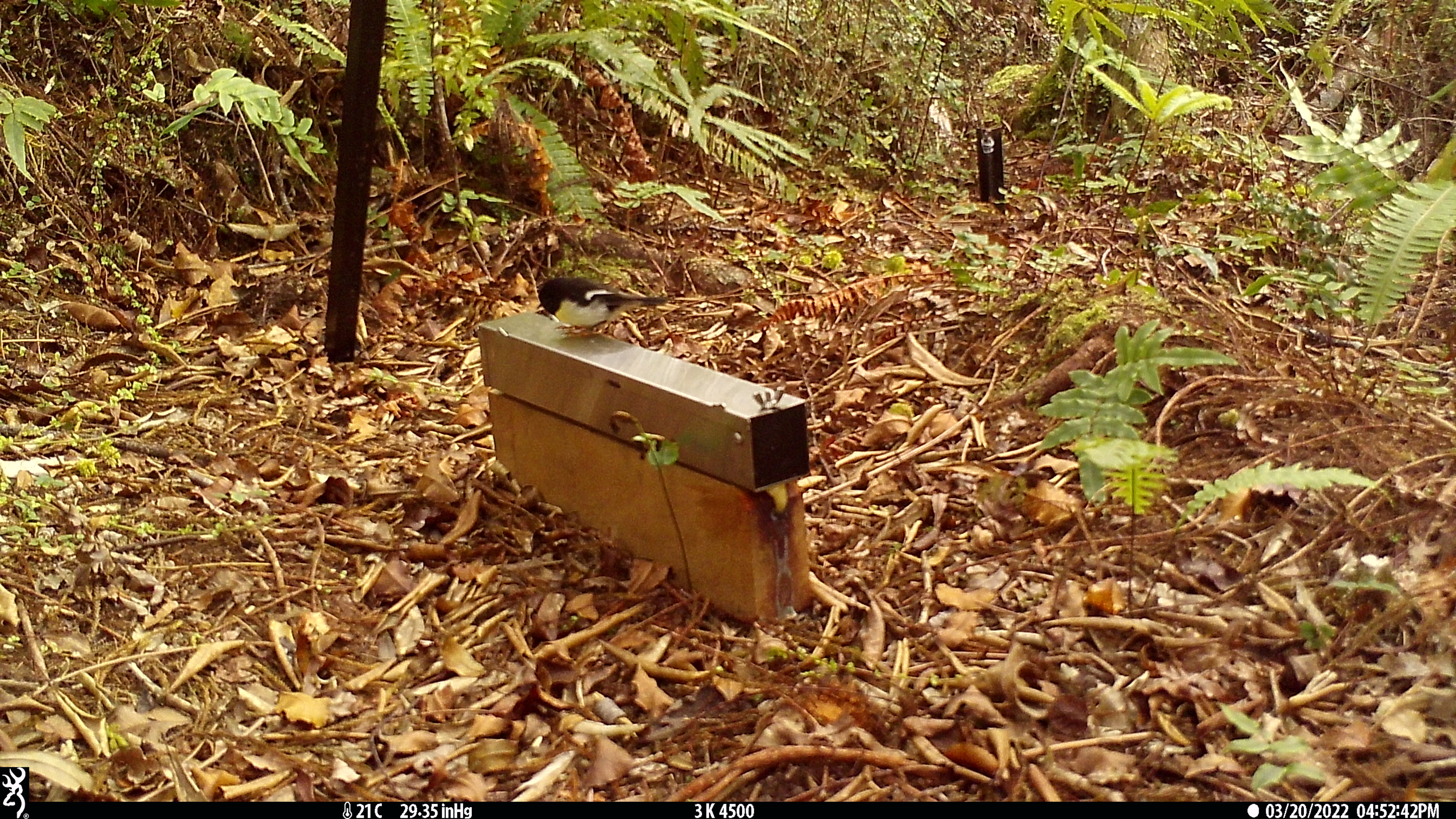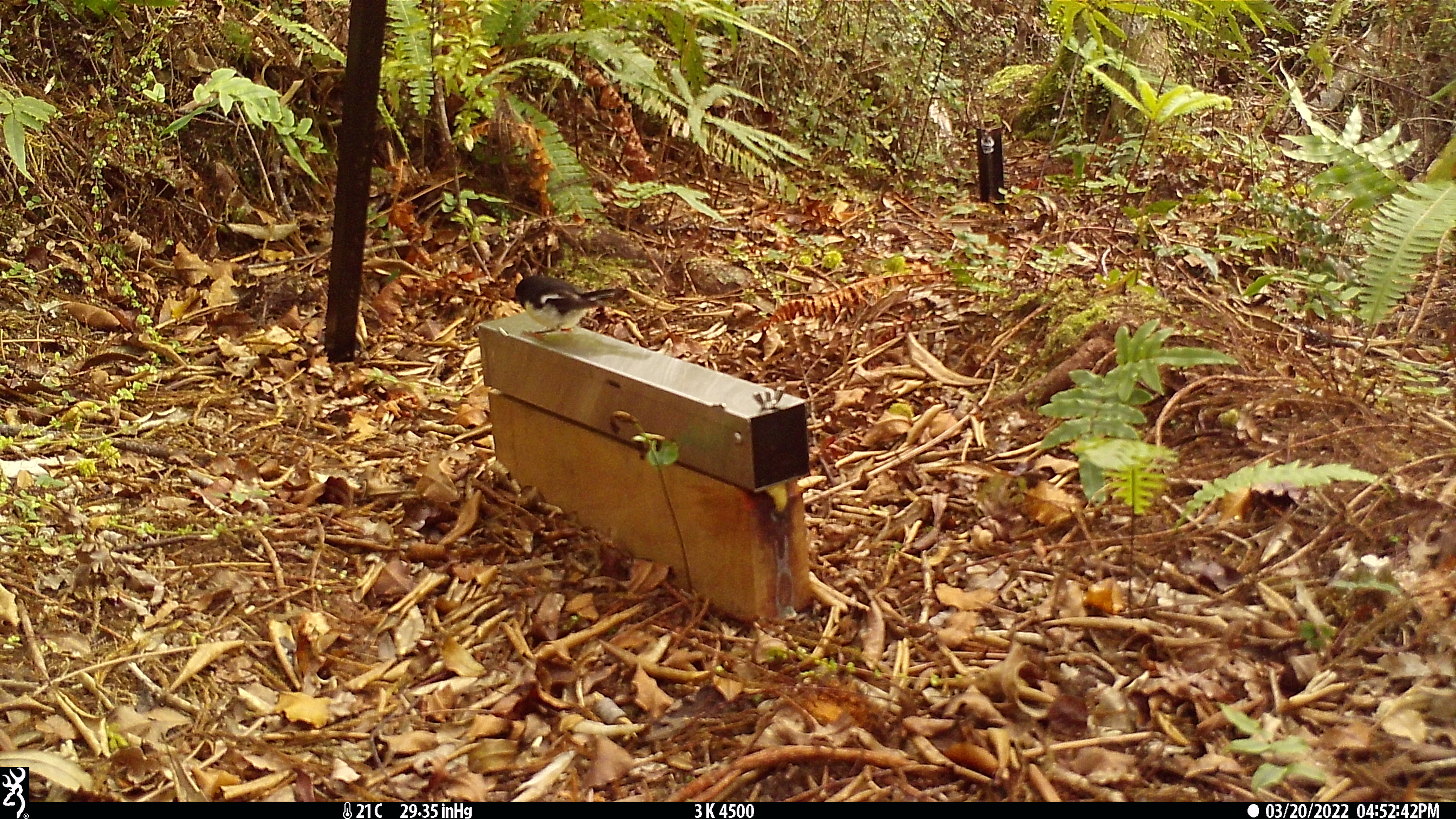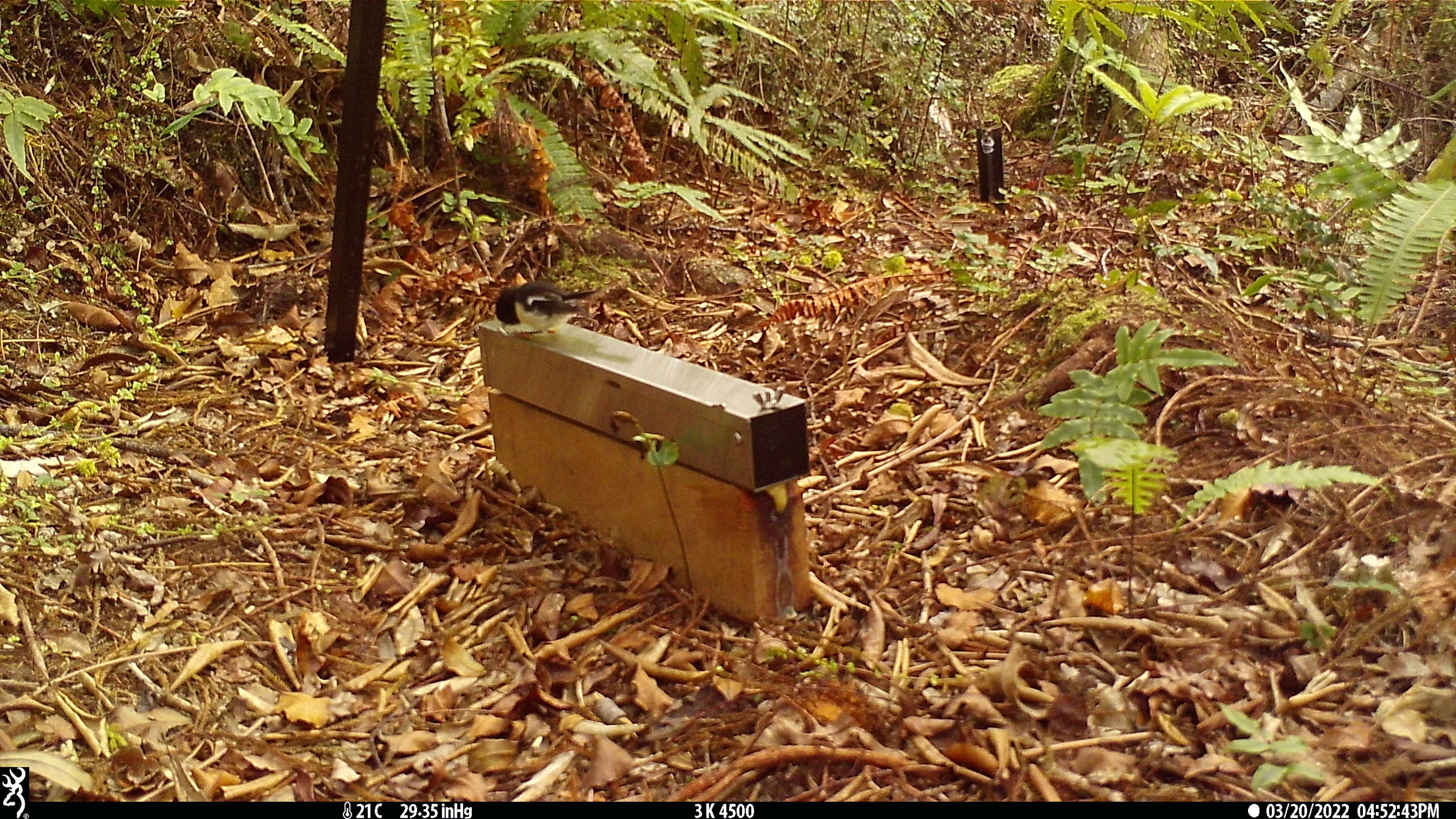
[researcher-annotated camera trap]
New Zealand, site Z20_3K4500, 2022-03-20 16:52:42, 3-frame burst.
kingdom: Animalia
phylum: Chordata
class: Aves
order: Passeriformes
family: Petroicidae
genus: Petroica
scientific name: Petroica macrocephala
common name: tomtit